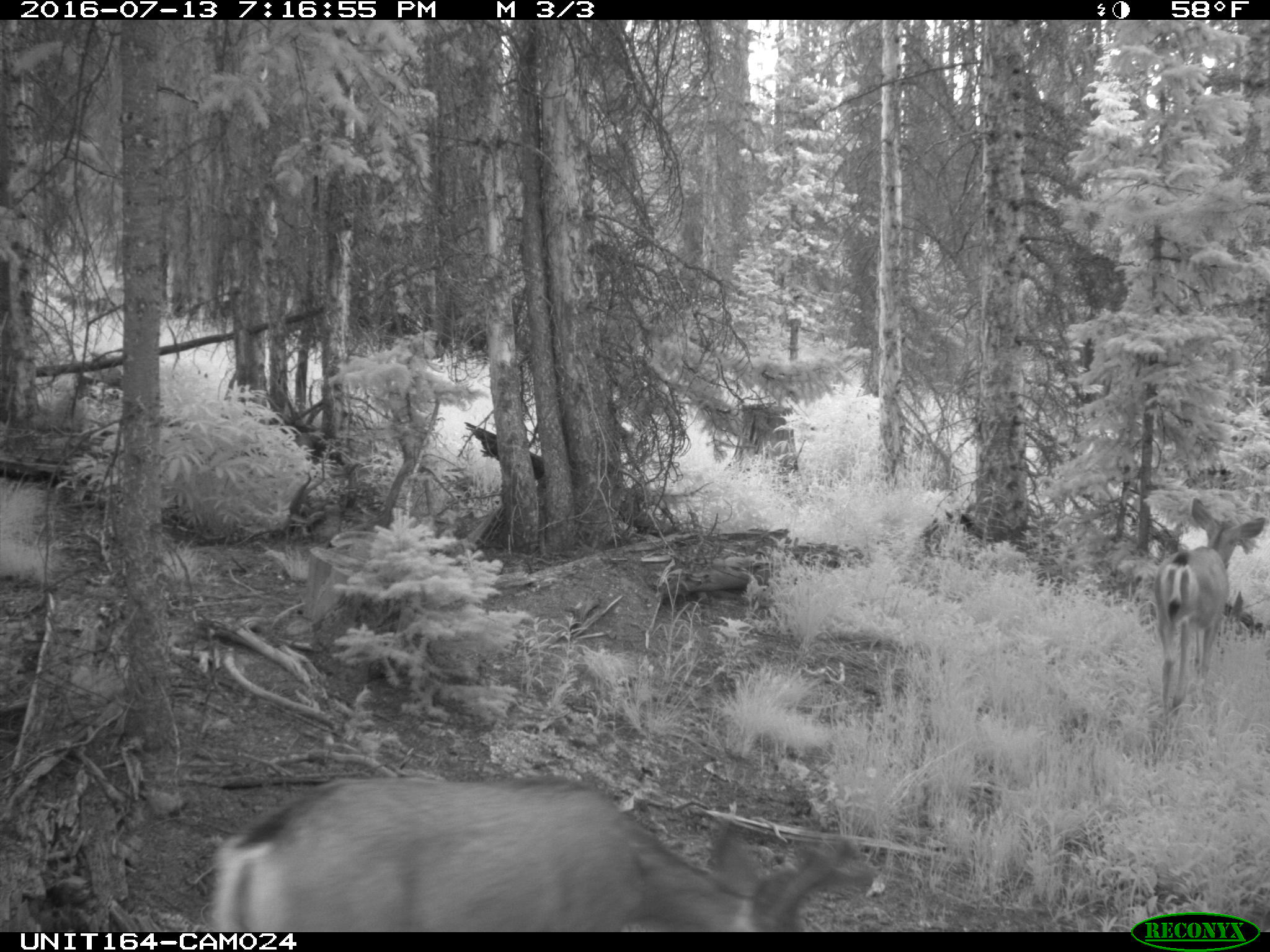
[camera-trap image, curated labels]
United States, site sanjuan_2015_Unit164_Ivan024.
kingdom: Animalia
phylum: Chordata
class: Mammalia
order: Artiodactyla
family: Cervidae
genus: Odocoileus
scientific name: Odocoileus hemionus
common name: mule deer